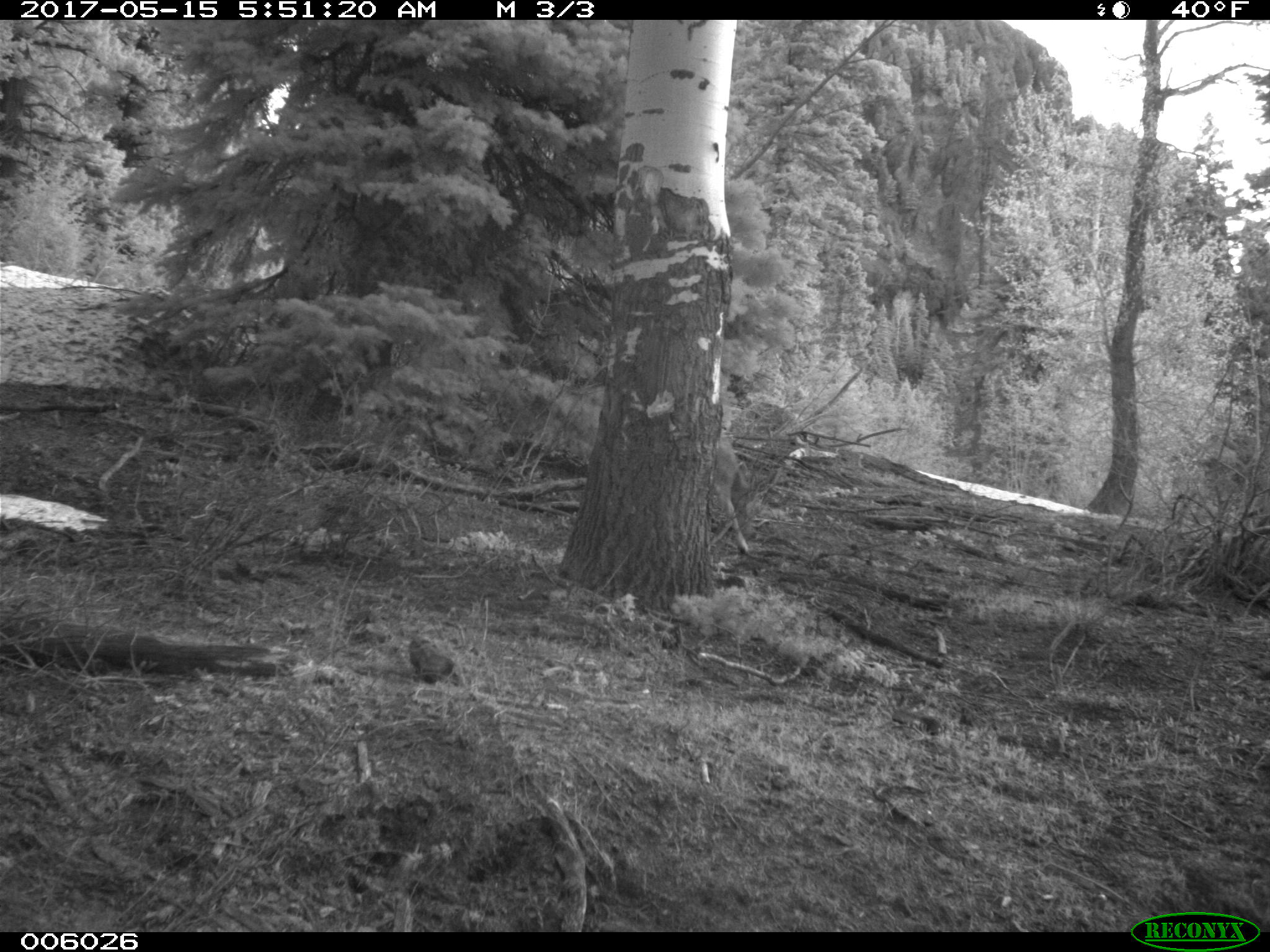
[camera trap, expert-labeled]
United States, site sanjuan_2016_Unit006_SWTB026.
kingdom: Animalia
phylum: Chordata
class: Mammalia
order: Artiodactyla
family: Cervidae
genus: Odocoileus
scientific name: Odocoileus hemionus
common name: mule deer